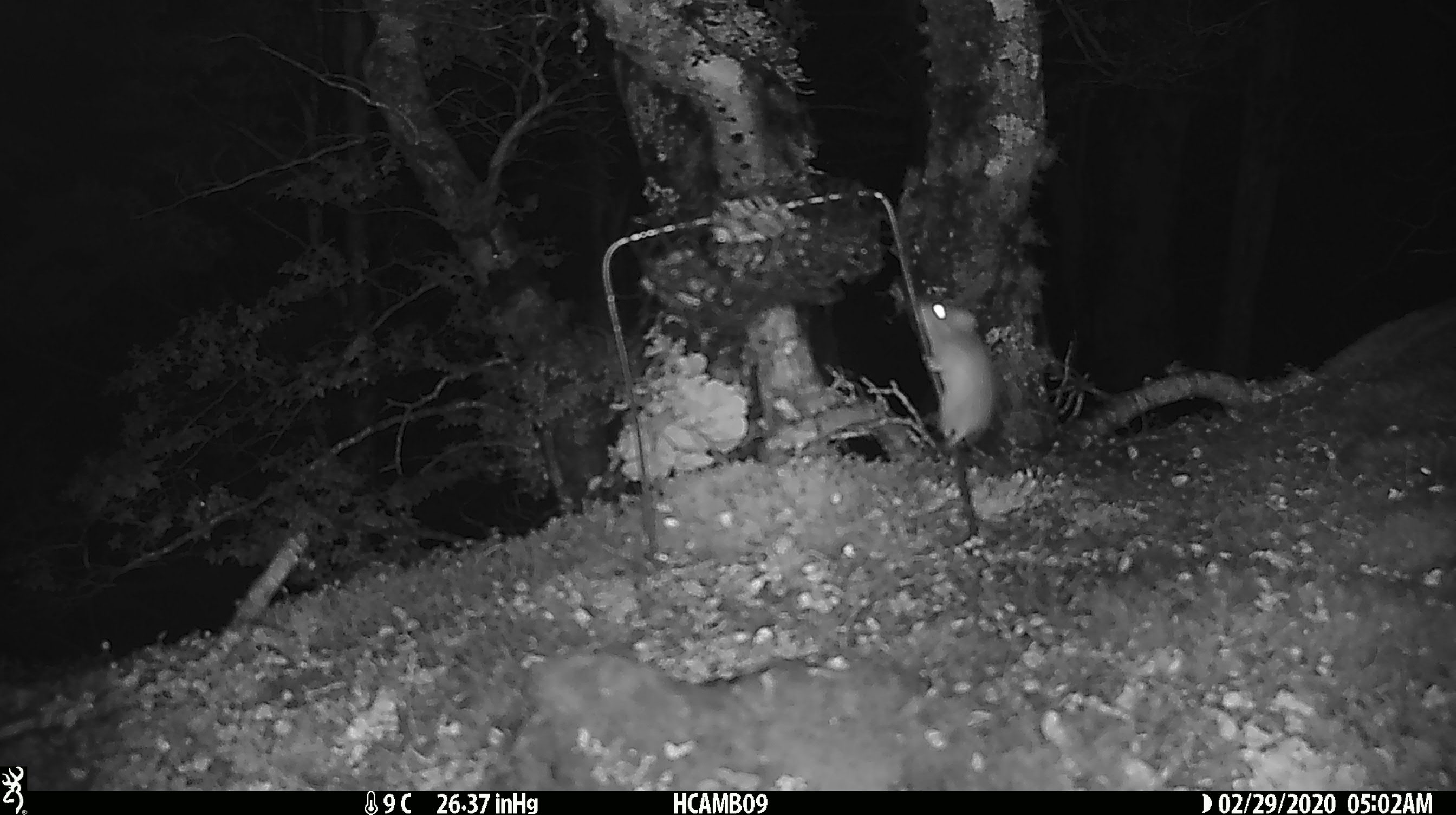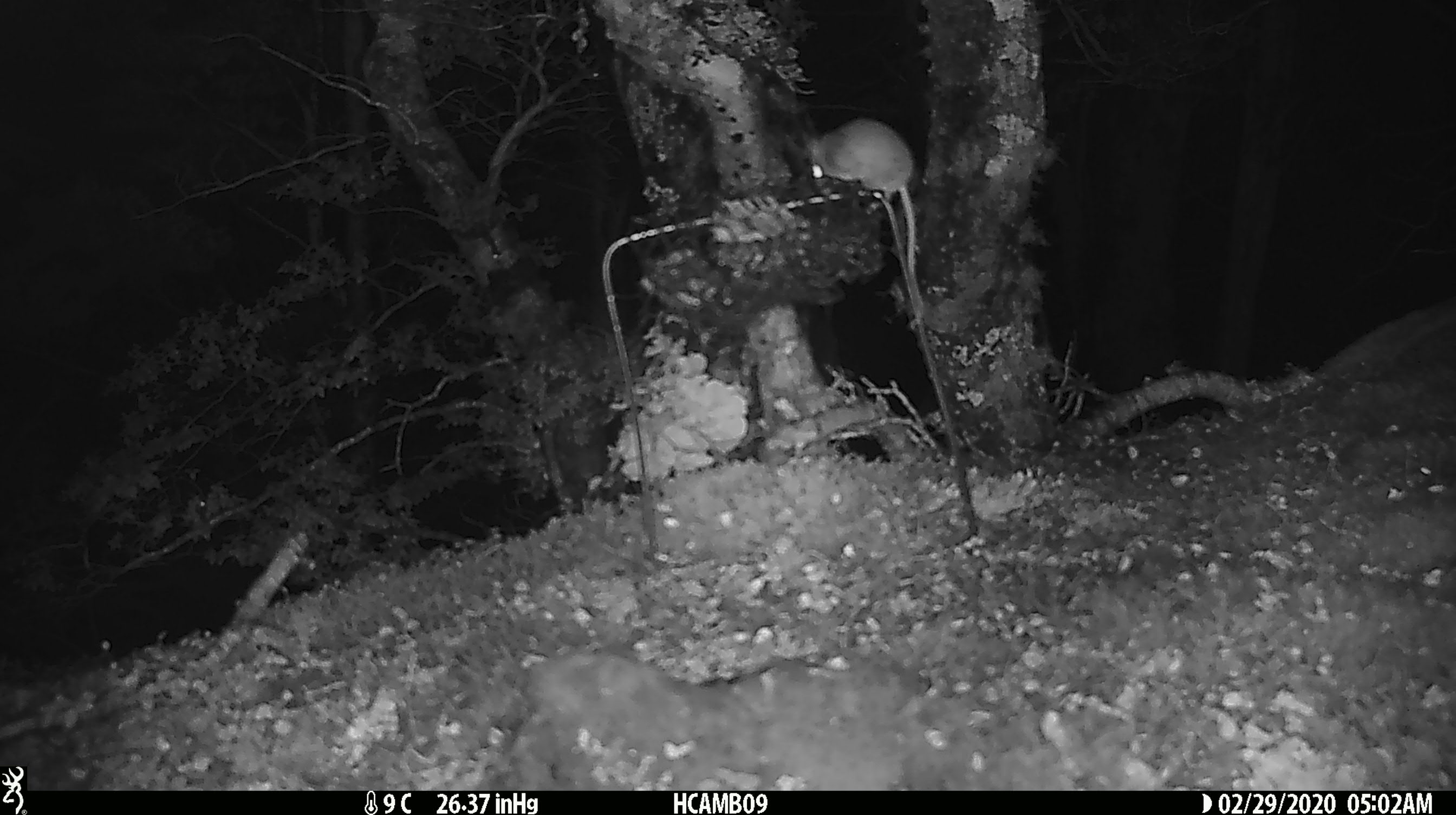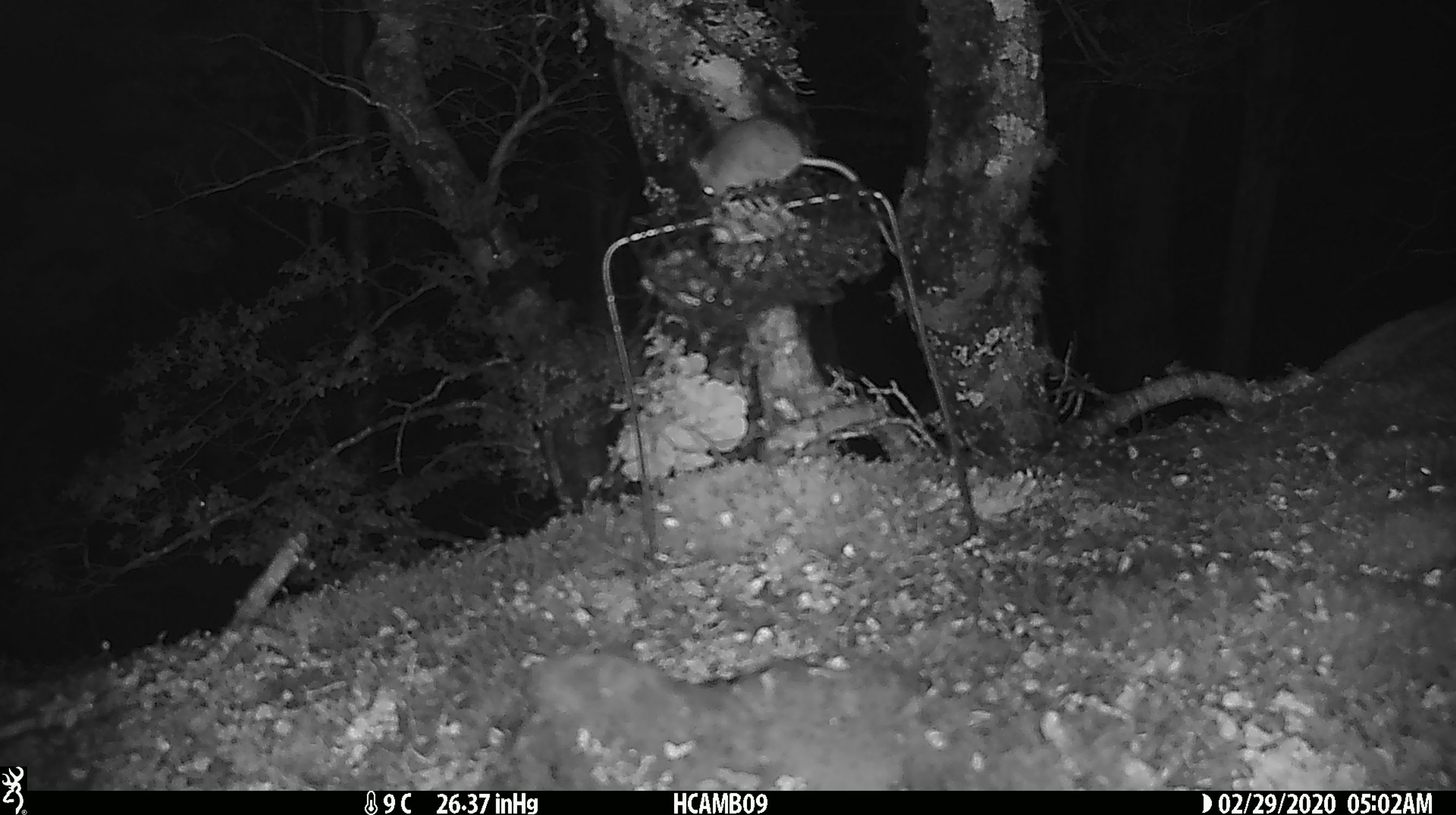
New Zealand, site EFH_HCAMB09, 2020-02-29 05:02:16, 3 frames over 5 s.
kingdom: Animalia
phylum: Chordata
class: Mammalia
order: Rodentia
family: Muridae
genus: Mus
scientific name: Mus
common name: mouse